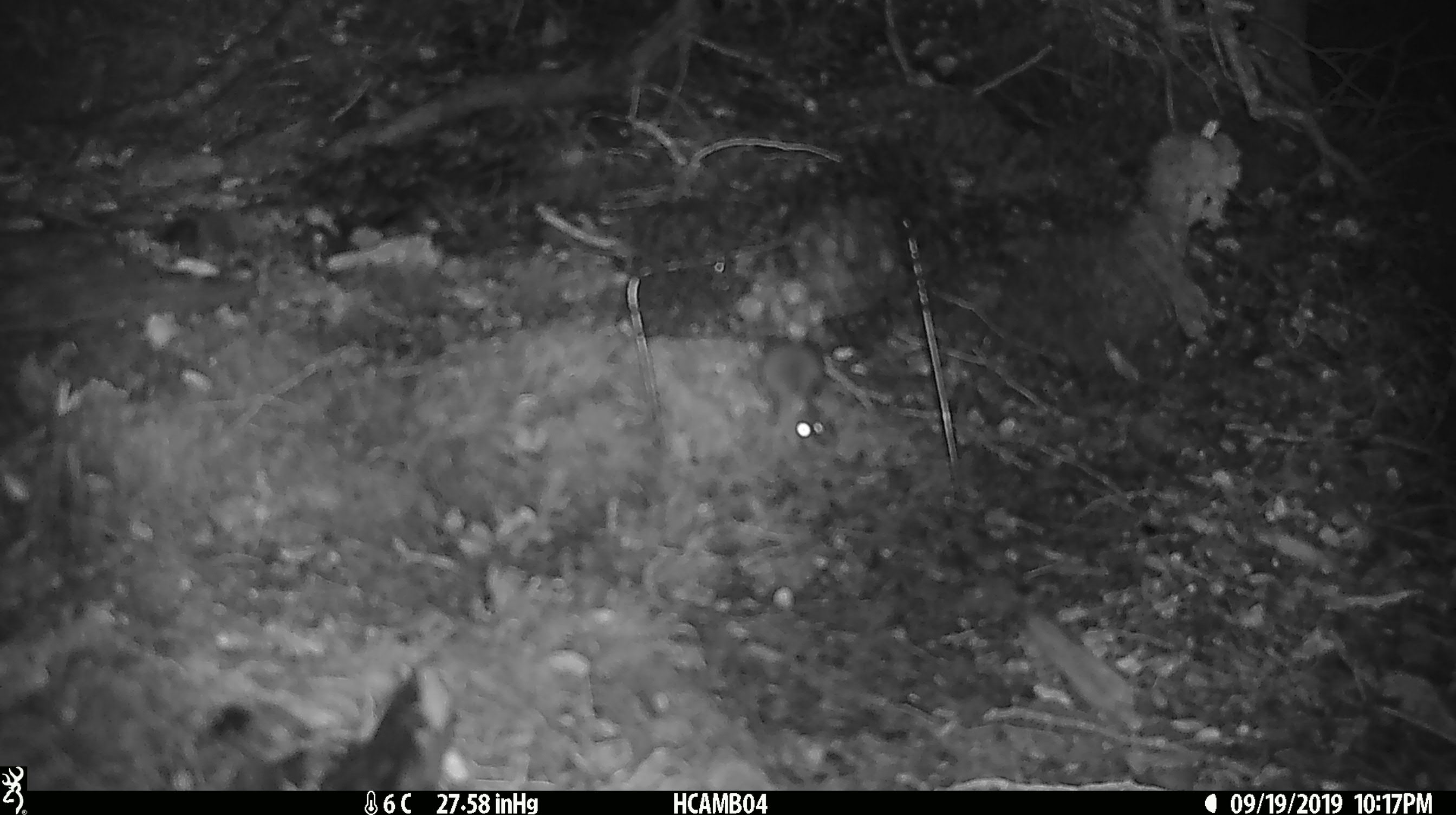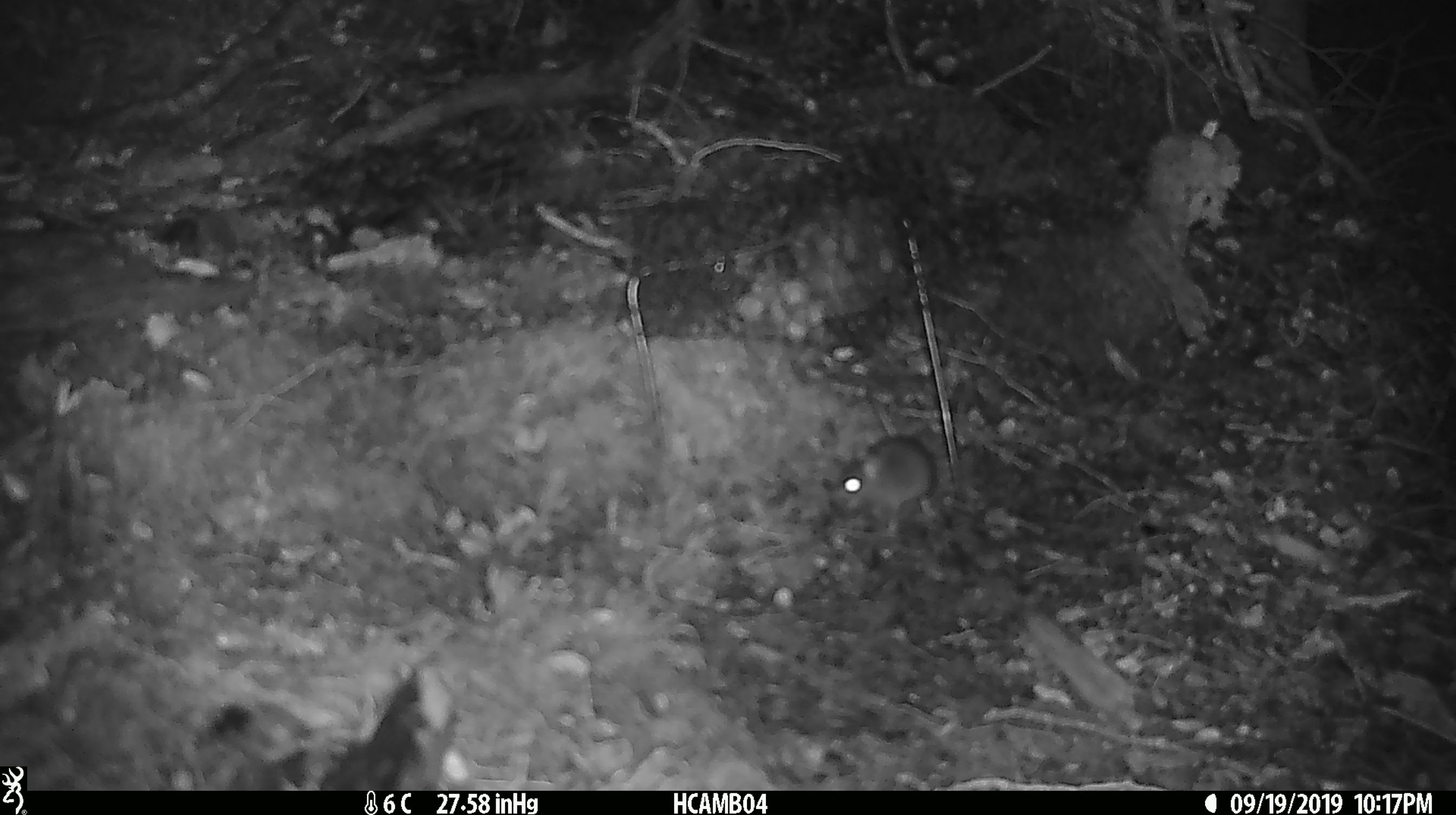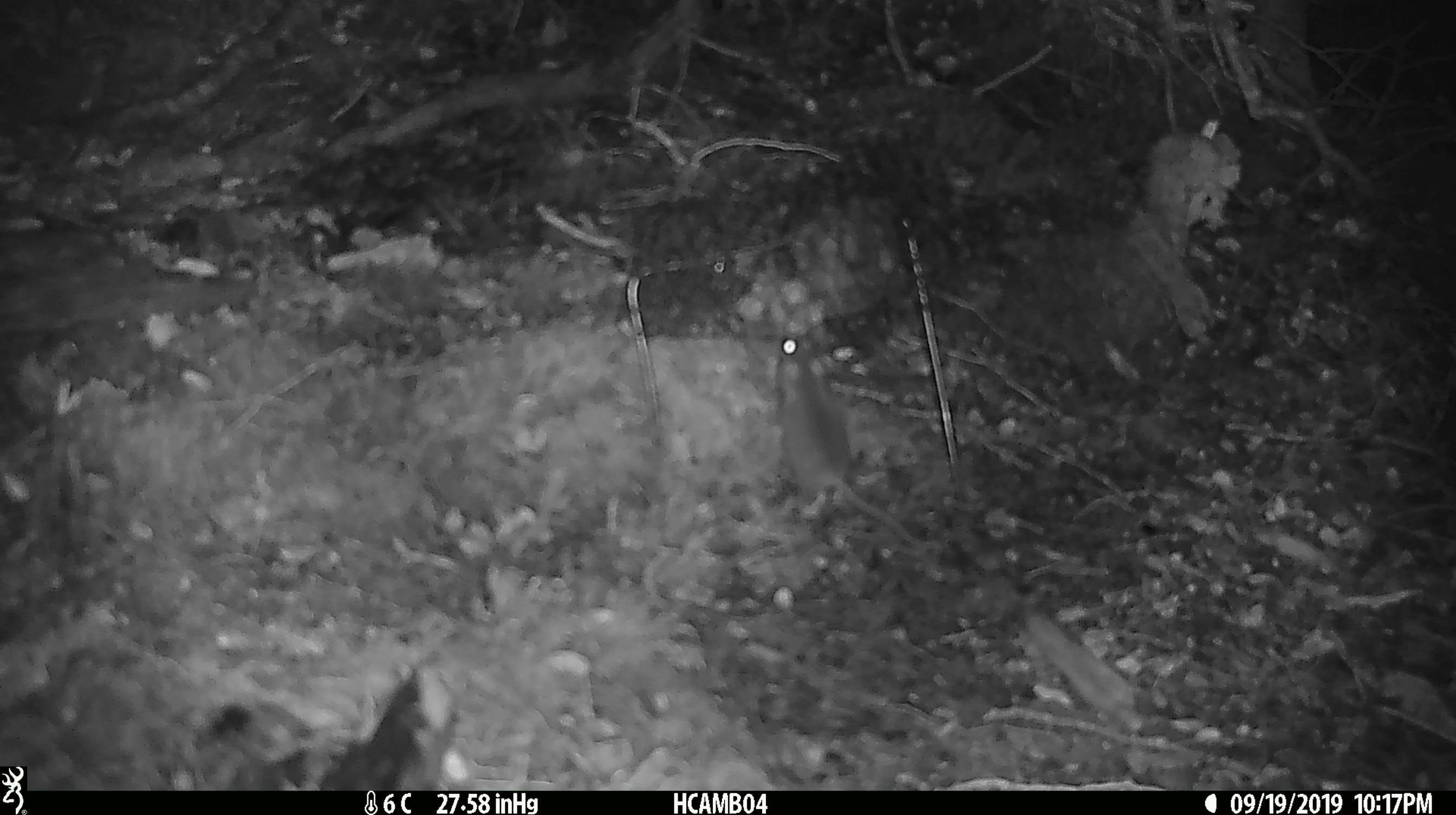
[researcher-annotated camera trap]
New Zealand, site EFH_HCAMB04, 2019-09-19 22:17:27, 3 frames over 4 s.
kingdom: Animalia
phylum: Chordata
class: Mammalia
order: Rodentia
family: Muridae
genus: Mus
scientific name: Mus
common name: mouse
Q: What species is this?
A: Mouse (Mus).